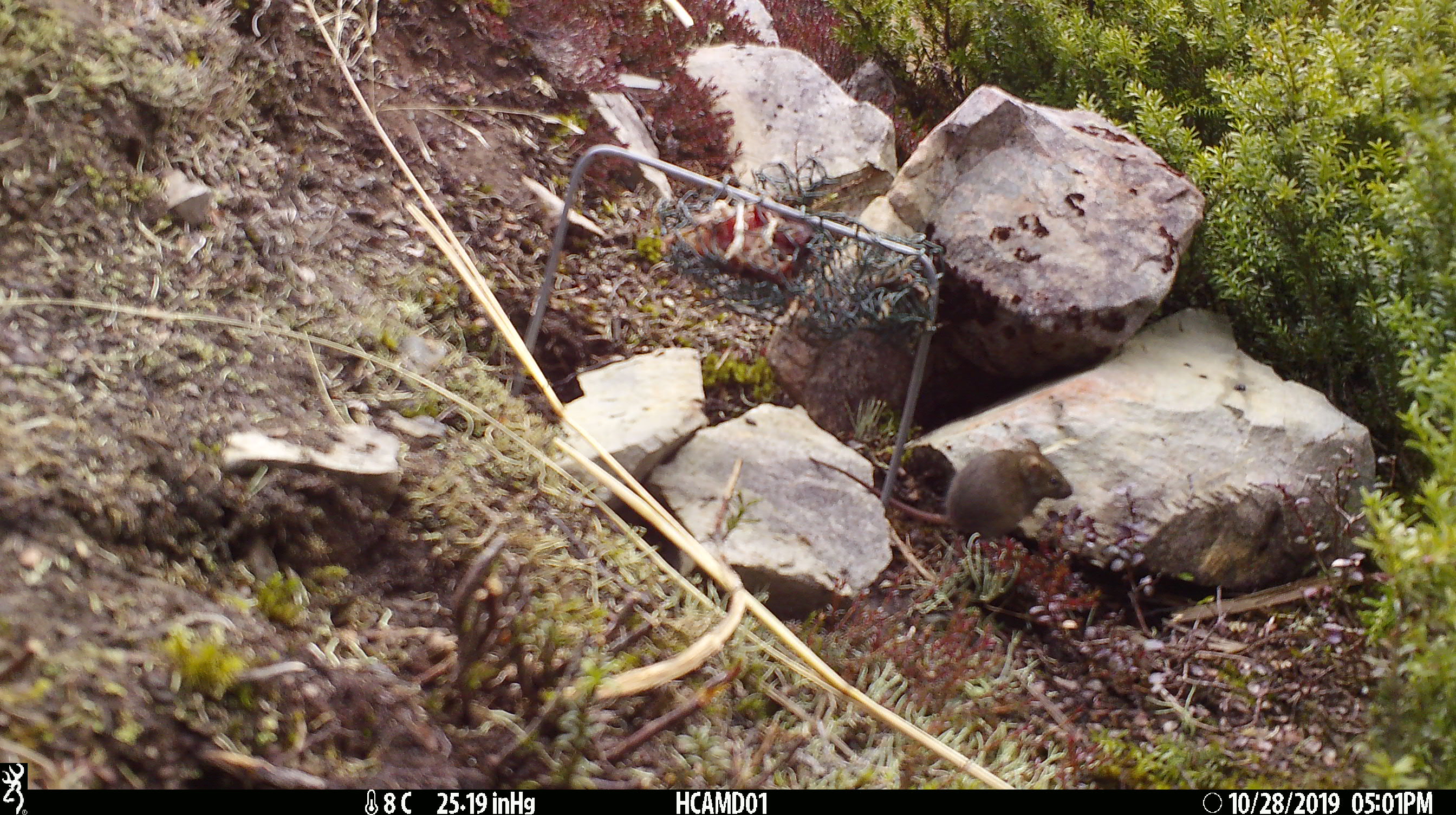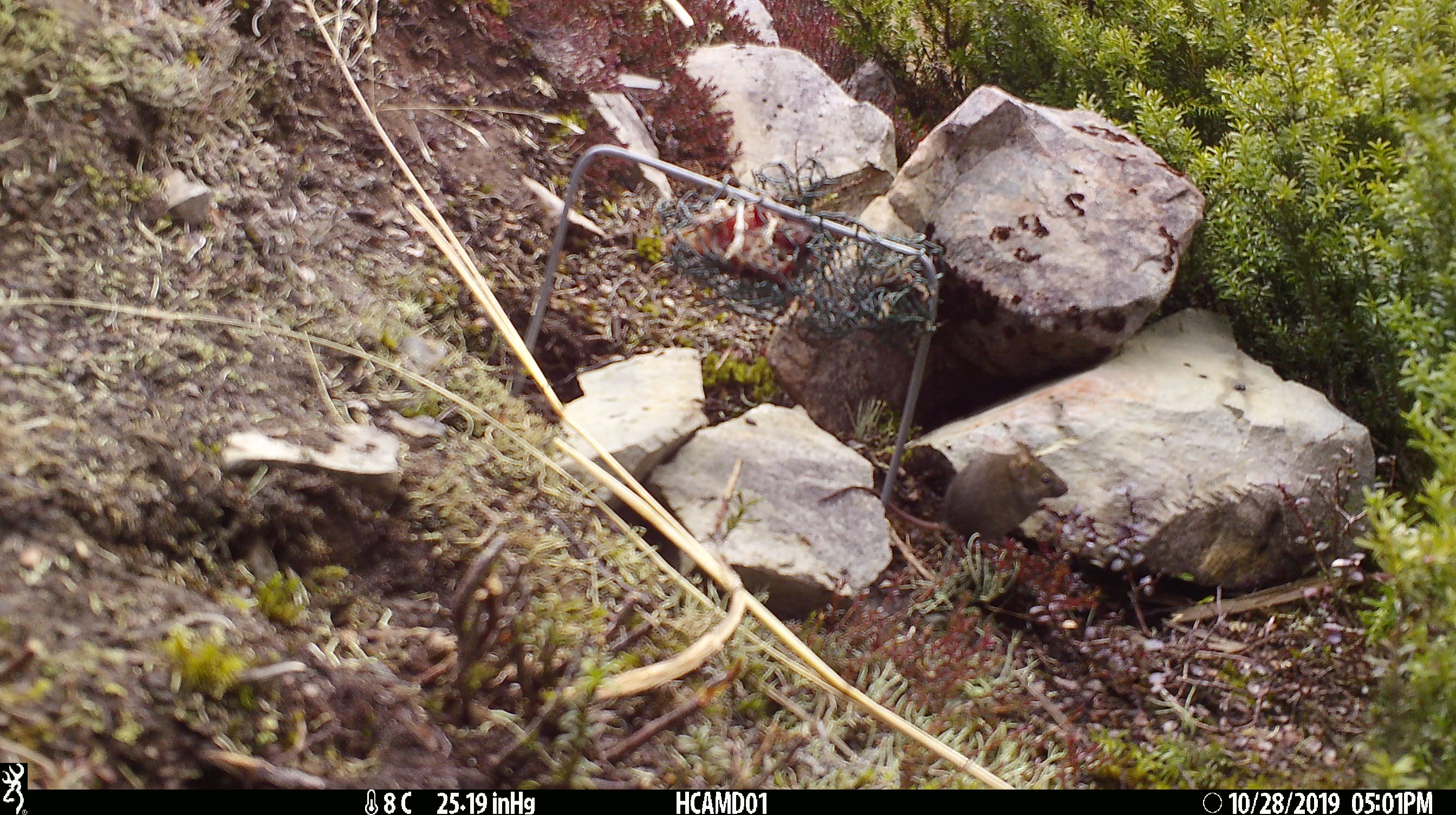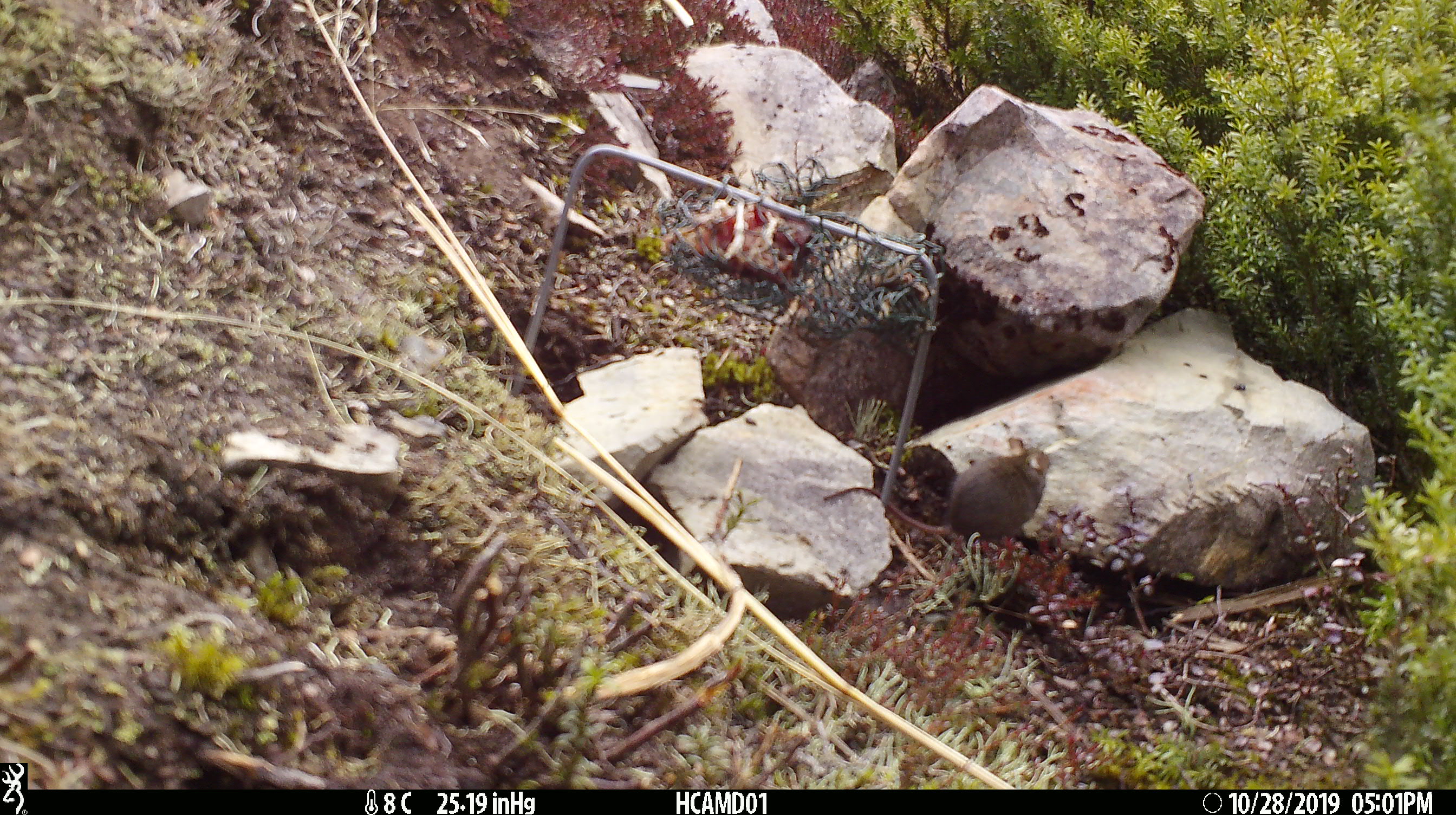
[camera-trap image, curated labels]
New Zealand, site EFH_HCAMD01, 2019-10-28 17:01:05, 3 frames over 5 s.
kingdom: Animalia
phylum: Chordata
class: Mammalia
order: Rodentia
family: Muridae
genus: Mus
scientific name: Mus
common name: mouse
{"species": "mouse (Mus)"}